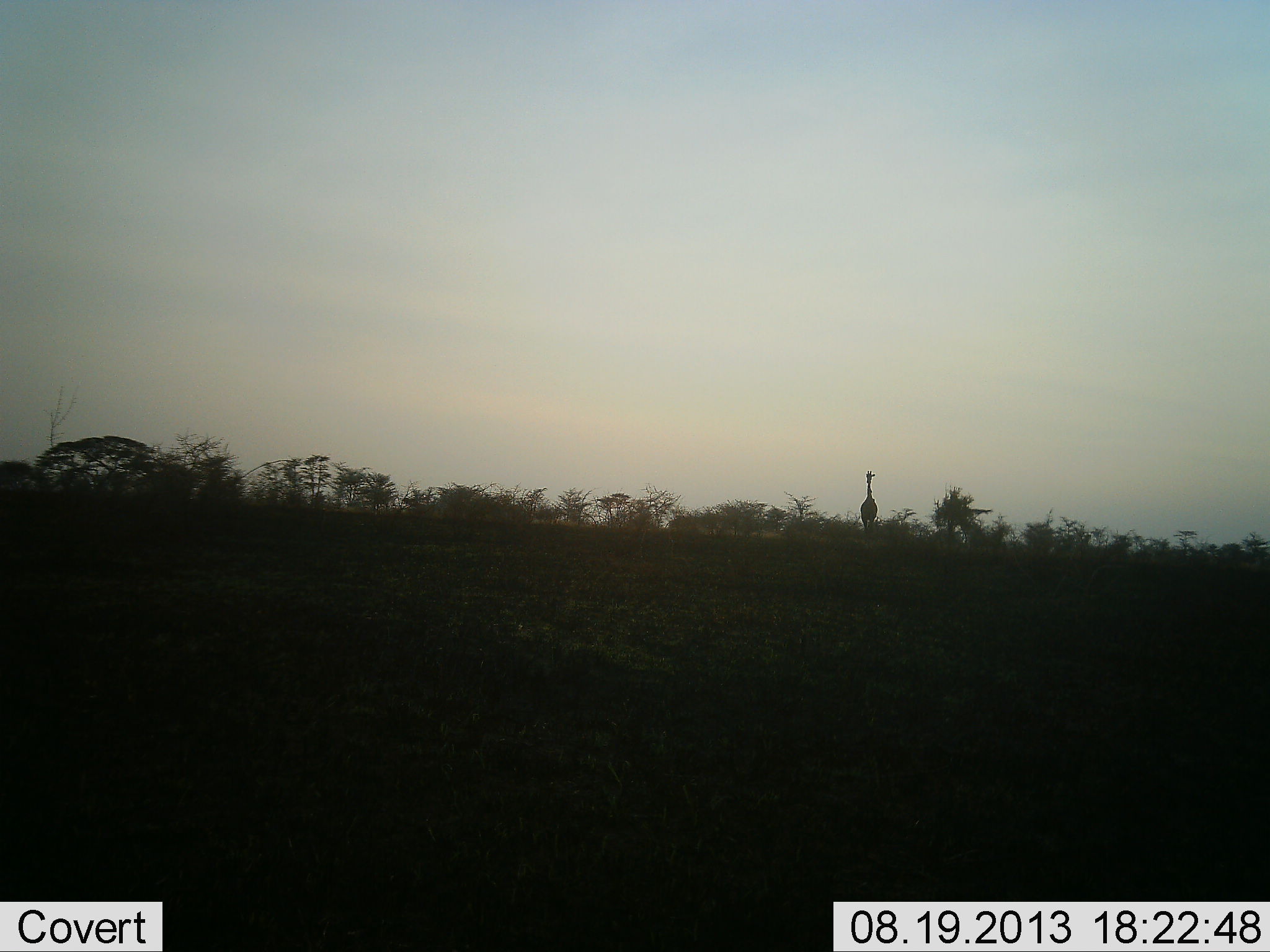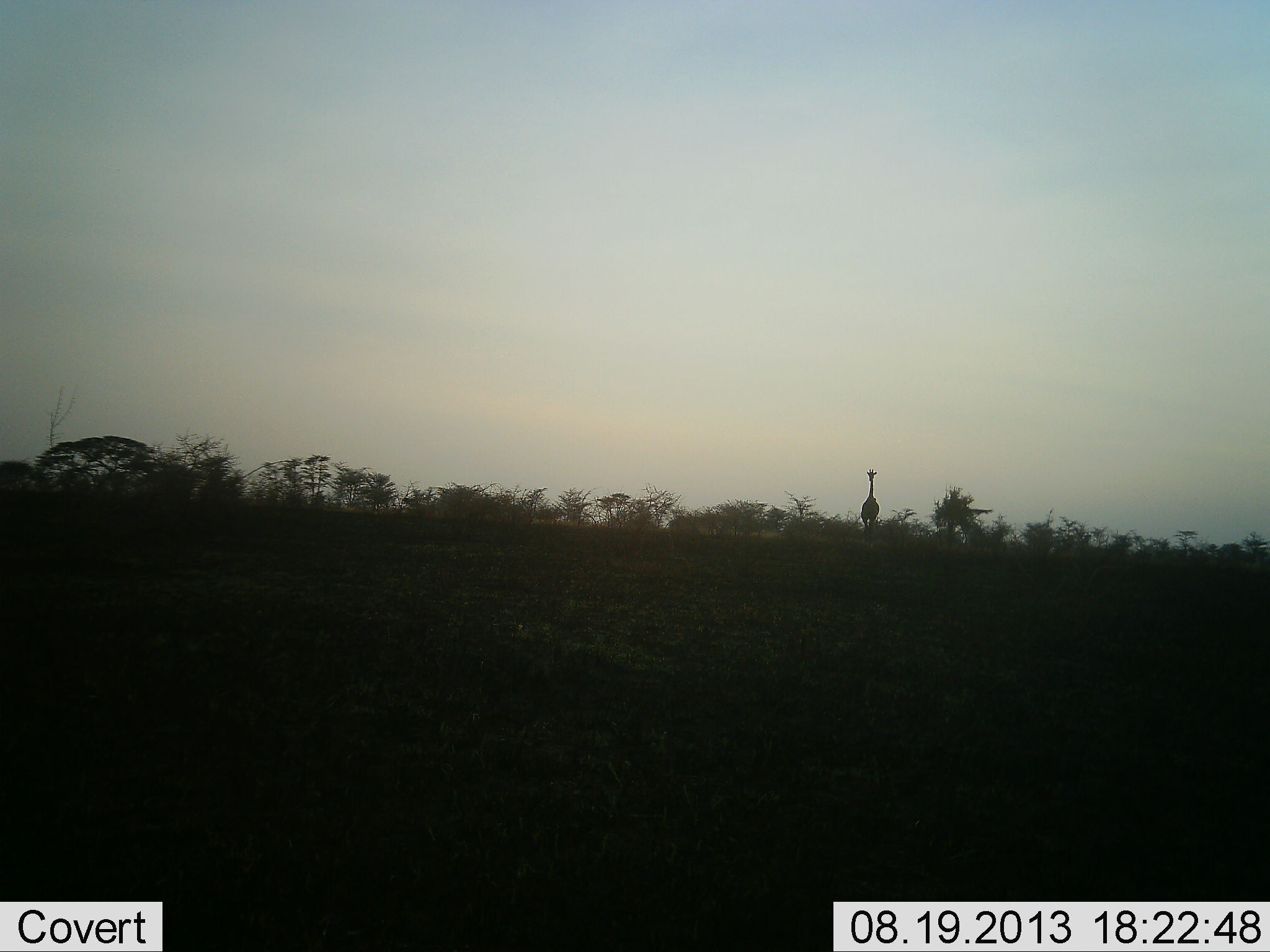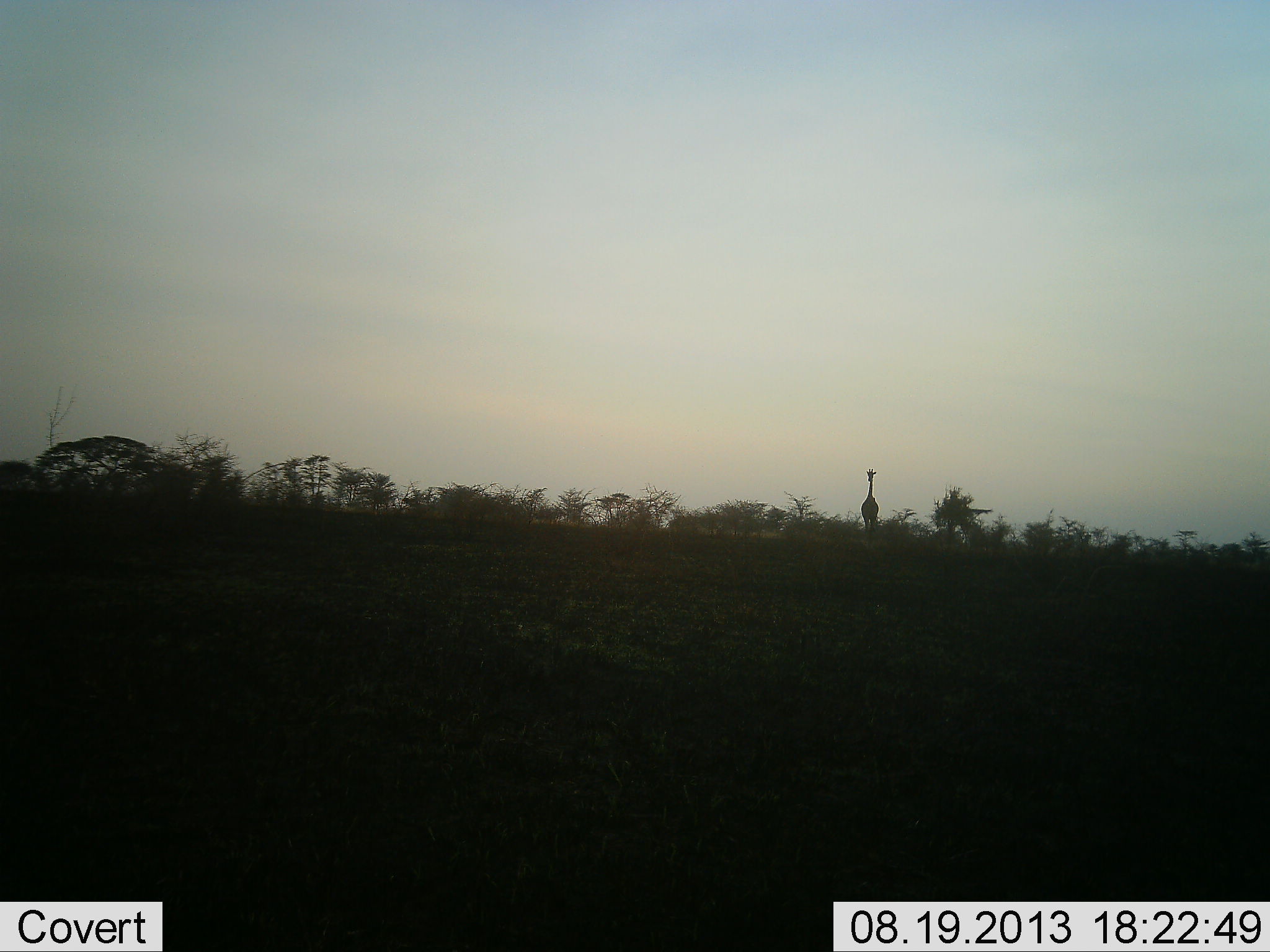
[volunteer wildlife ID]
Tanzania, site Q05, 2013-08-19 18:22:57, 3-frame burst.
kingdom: Animalia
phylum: Chordata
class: Mammalia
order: Artiodactyla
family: Giraffidae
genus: Giraffa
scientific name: Giraffa camelopardalis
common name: giraffe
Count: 1.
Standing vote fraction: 43%.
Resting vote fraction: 0%.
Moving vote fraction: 64%.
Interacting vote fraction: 0%.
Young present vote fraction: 0%.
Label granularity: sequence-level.